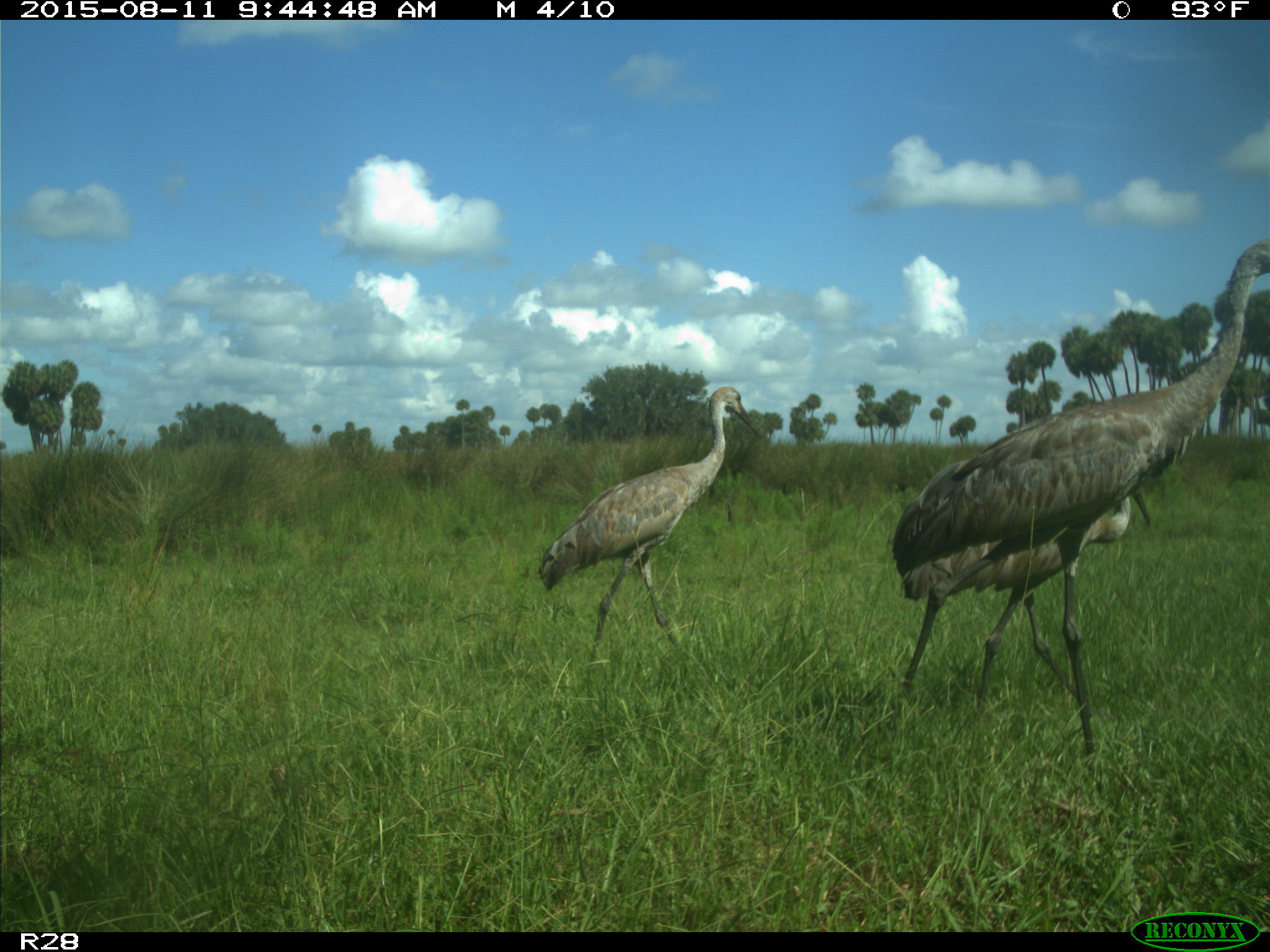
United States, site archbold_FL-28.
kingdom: Animalia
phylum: Chordata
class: Aves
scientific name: Aves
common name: birds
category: unidentified bird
Unidentified bird (birds) (Aves).